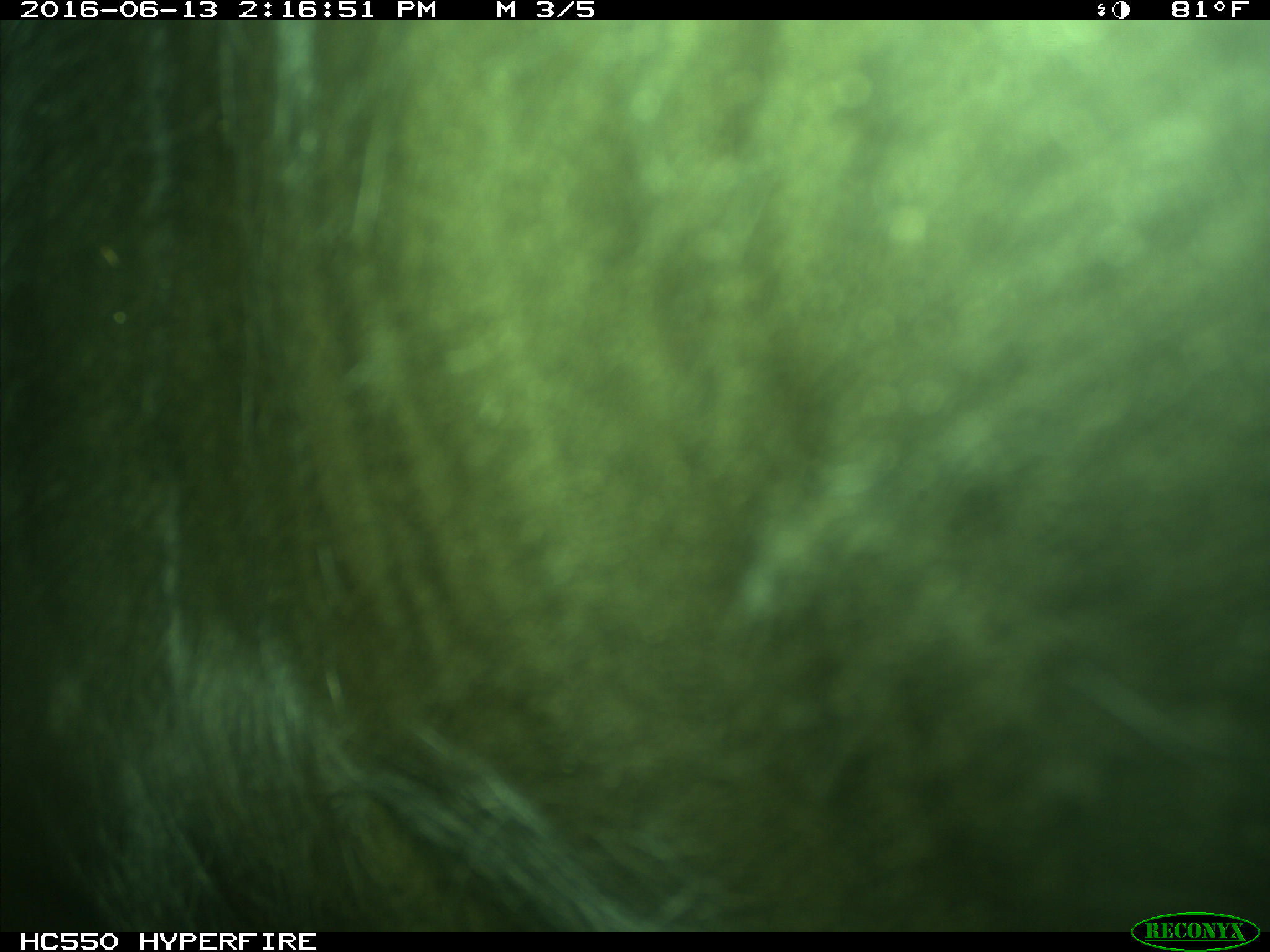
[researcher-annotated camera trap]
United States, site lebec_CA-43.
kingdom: Animalia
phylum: Chordata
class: Mammalia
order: Artiodactyla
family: Bovidae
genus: Bos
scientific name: Bos taurus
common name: domestic cow